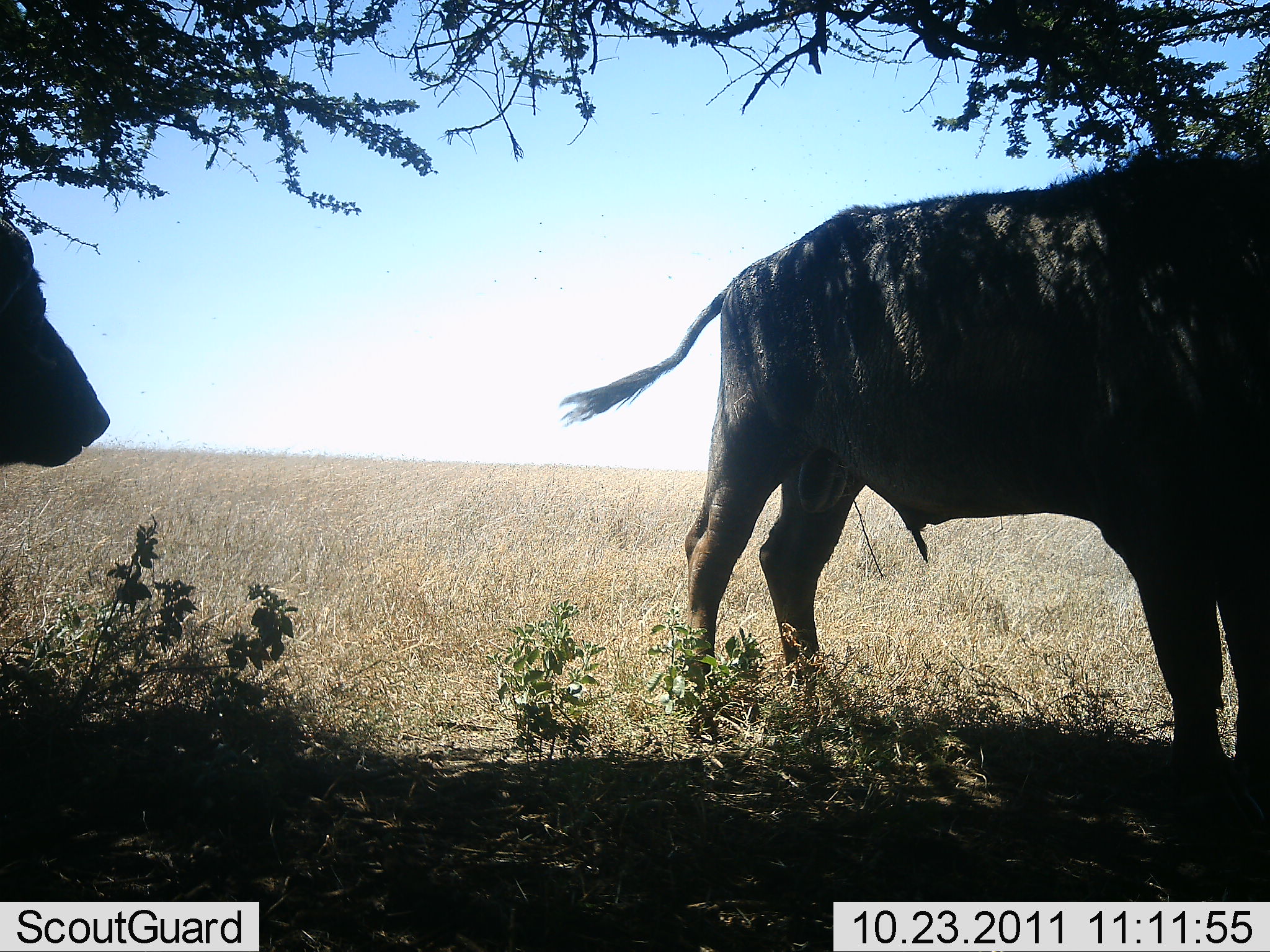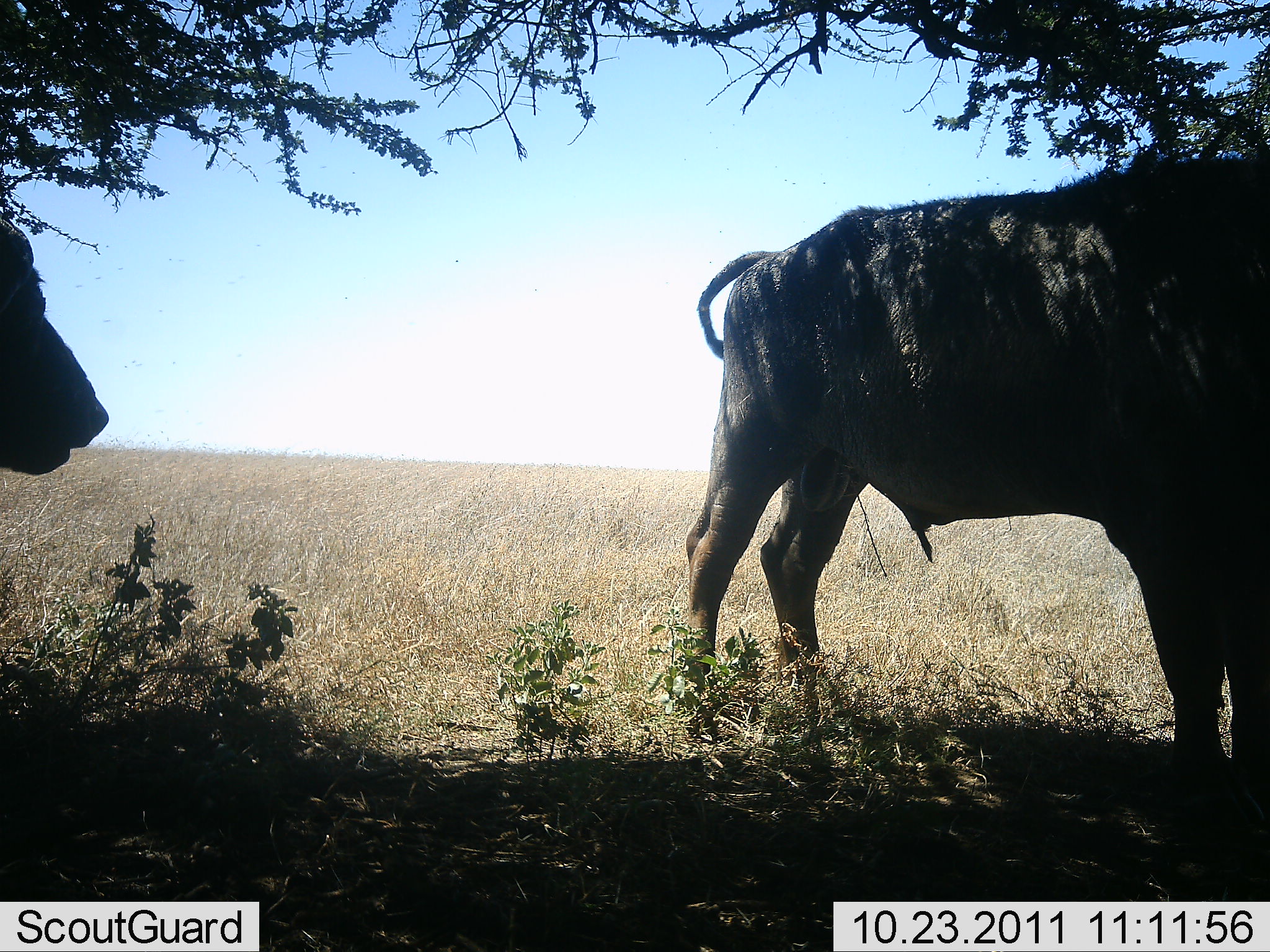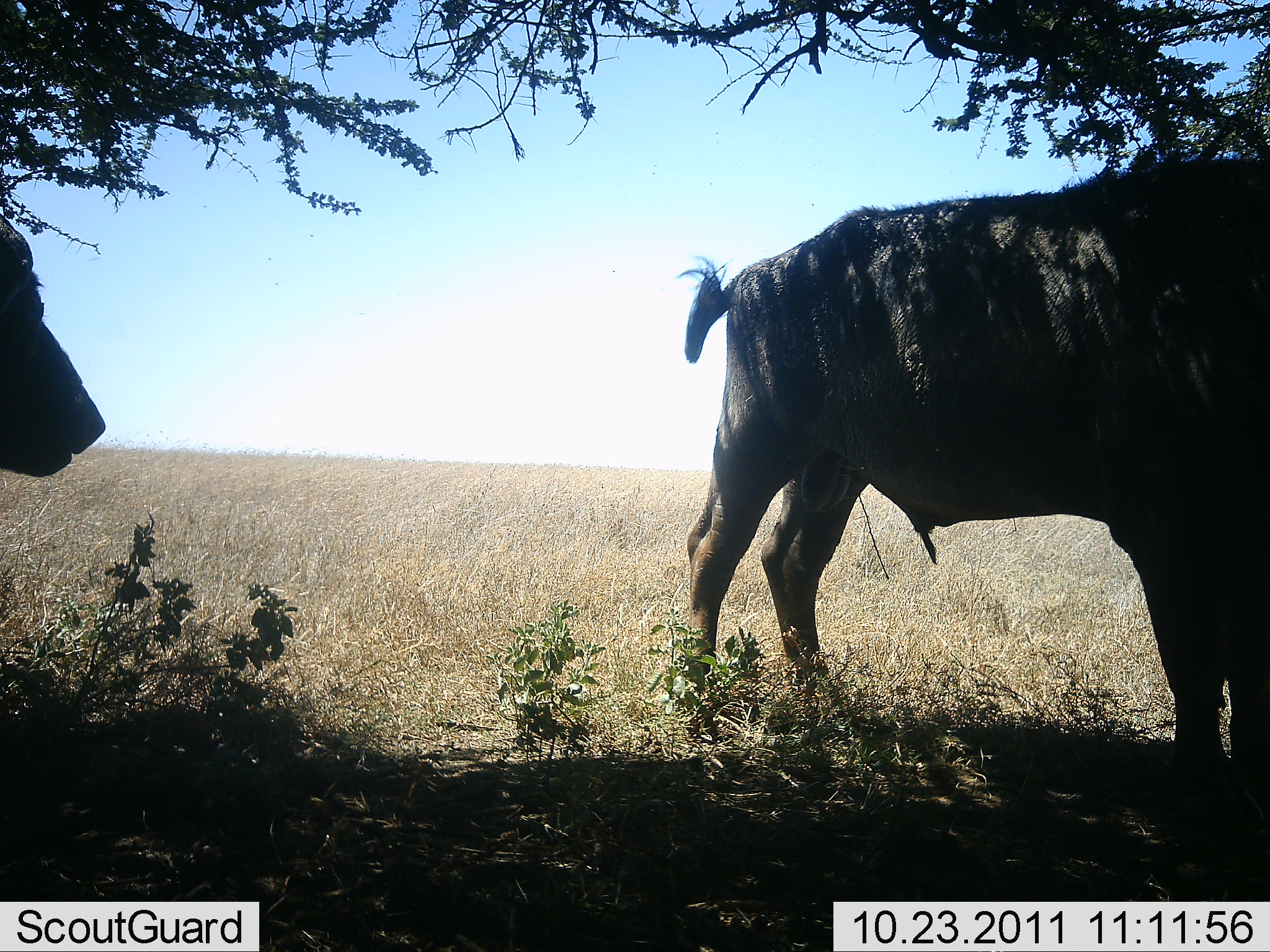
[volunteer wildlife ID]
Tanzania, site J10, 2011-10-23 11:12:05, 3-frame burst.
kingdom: Animalia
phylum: Chordata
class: Mammalia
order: Artiodactyla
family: Bovidae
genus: Syncerus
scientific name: Syncerus caffer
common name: cape buffalo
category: buffalo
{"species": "buffalo (cape buffalo) (Syncerus caffer)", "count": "2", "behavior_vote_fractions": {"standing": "100%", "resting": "0%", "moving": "0%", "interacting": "0%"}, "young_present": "0%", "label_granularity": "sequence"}